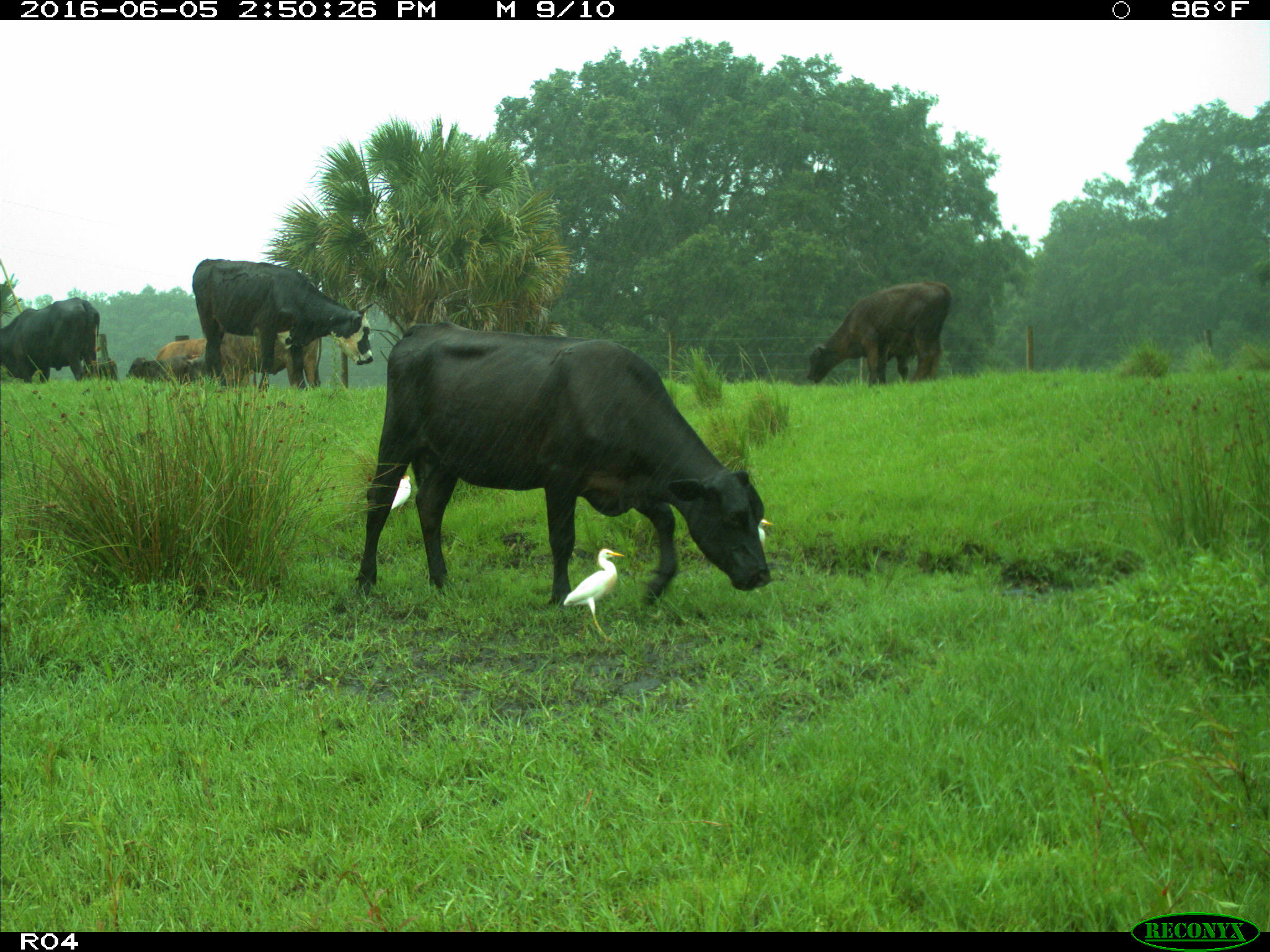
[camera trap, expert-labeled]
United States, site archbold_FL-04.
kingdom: Animalia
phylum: Chordata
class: Mammalia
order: Artiodactyla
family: Bovidae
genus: Bos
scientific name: Bos taurus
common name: domestic cow